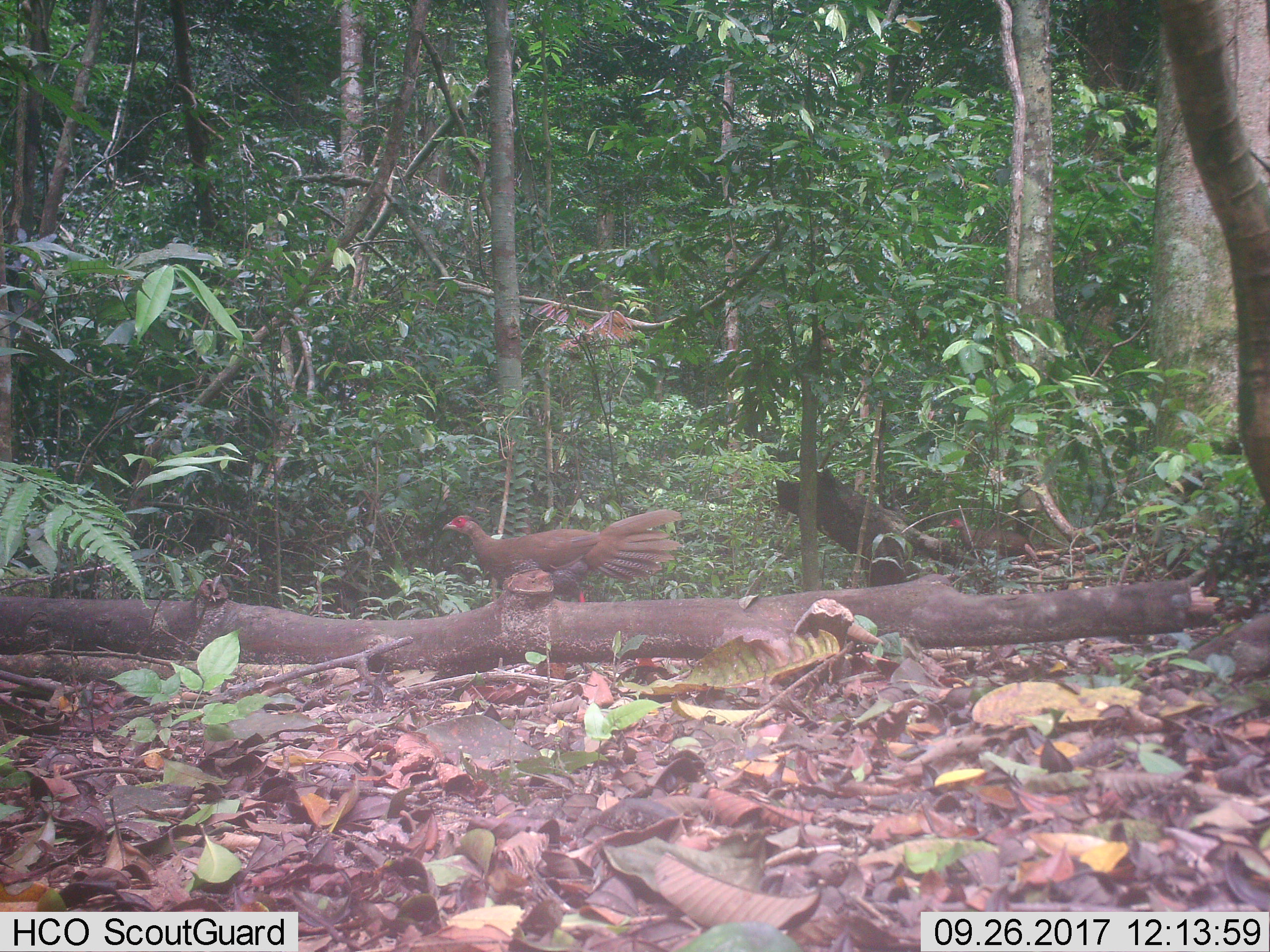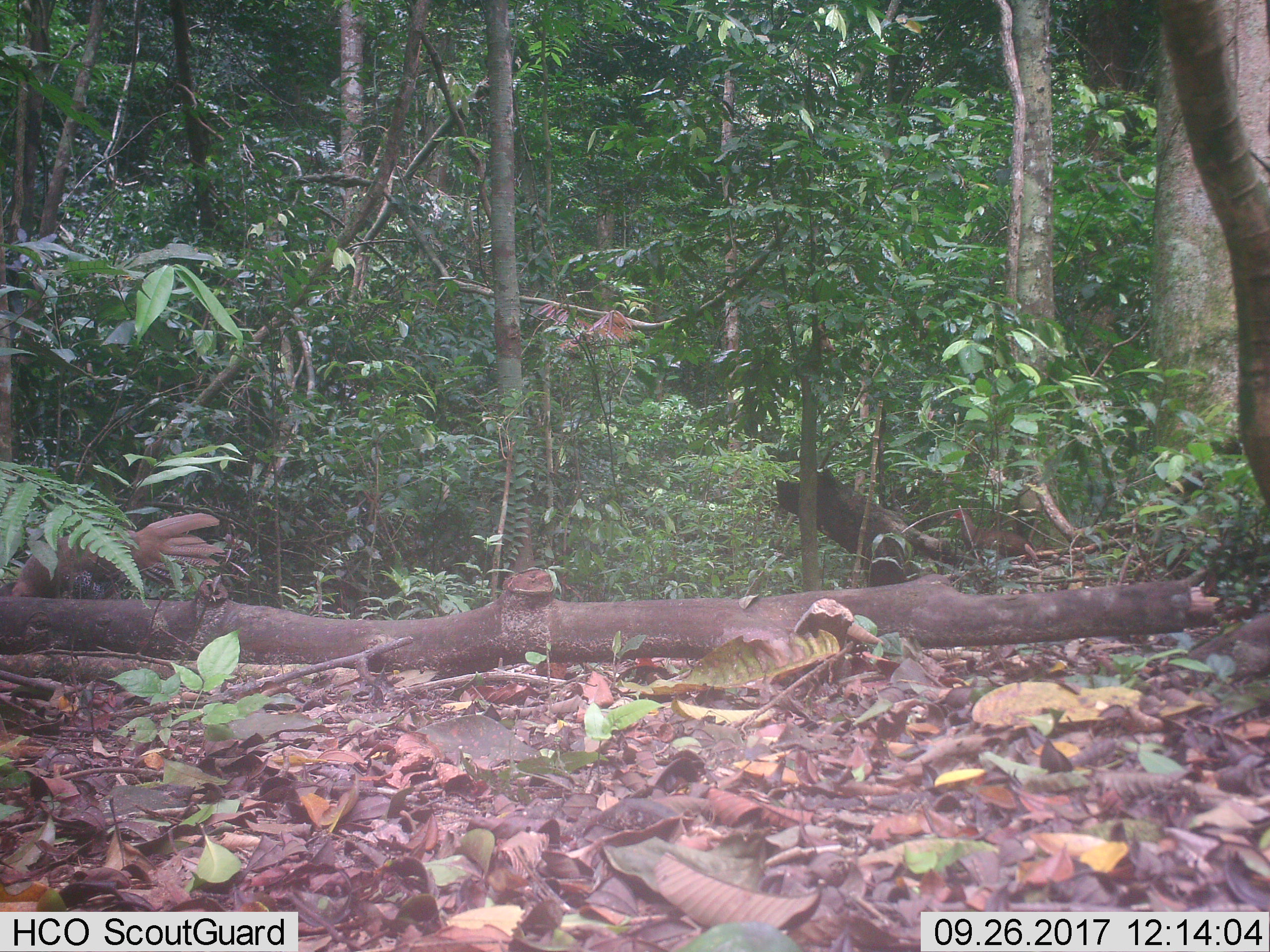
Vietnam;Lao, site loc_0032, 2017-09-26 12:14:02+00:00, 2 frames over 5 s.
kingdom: Animalia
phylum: Chordata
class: Aves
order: Galliformes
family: Phasianidae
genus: Lophura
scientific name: Lophura nycthemera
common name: silver pheasant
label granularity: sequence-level